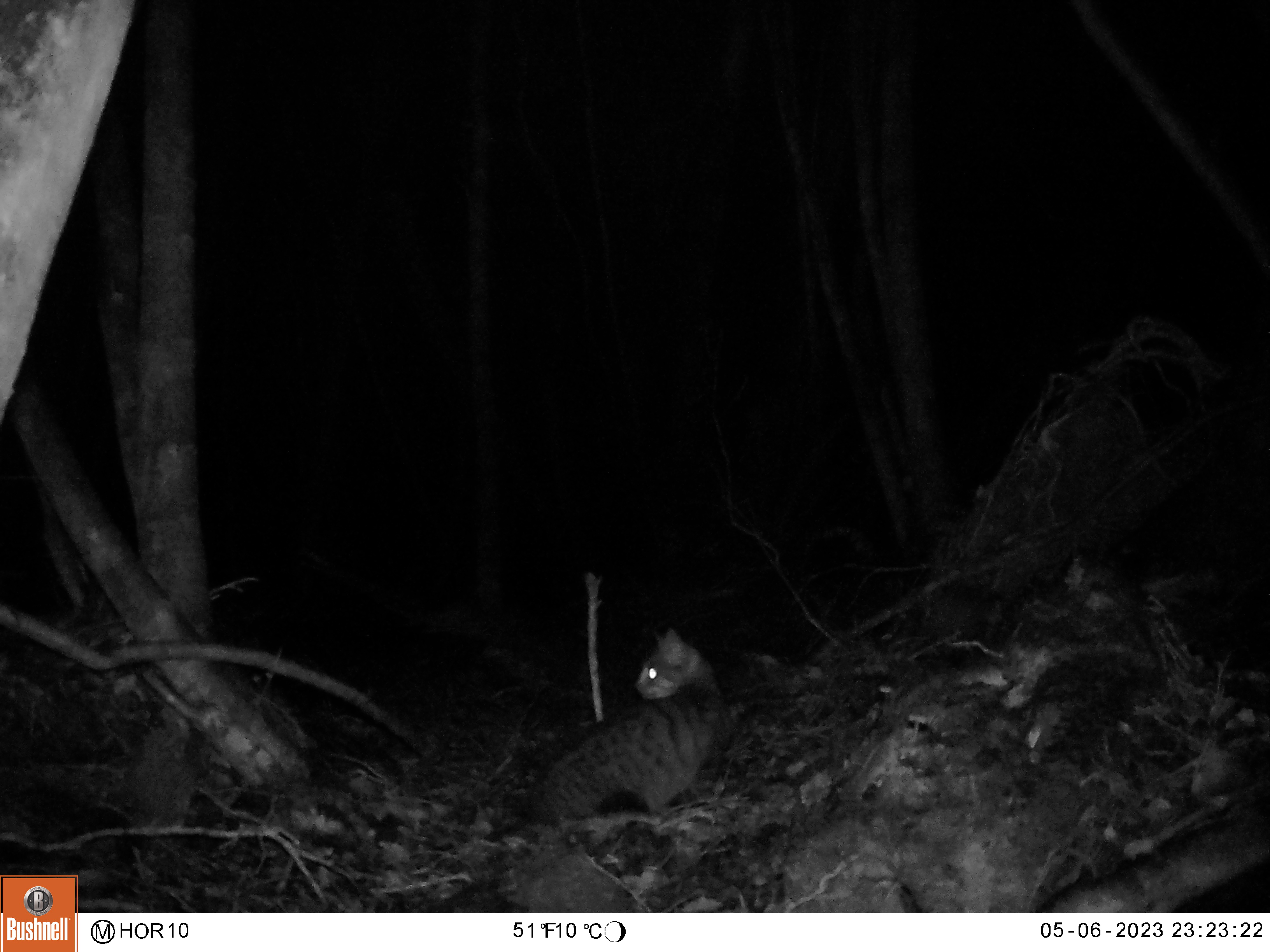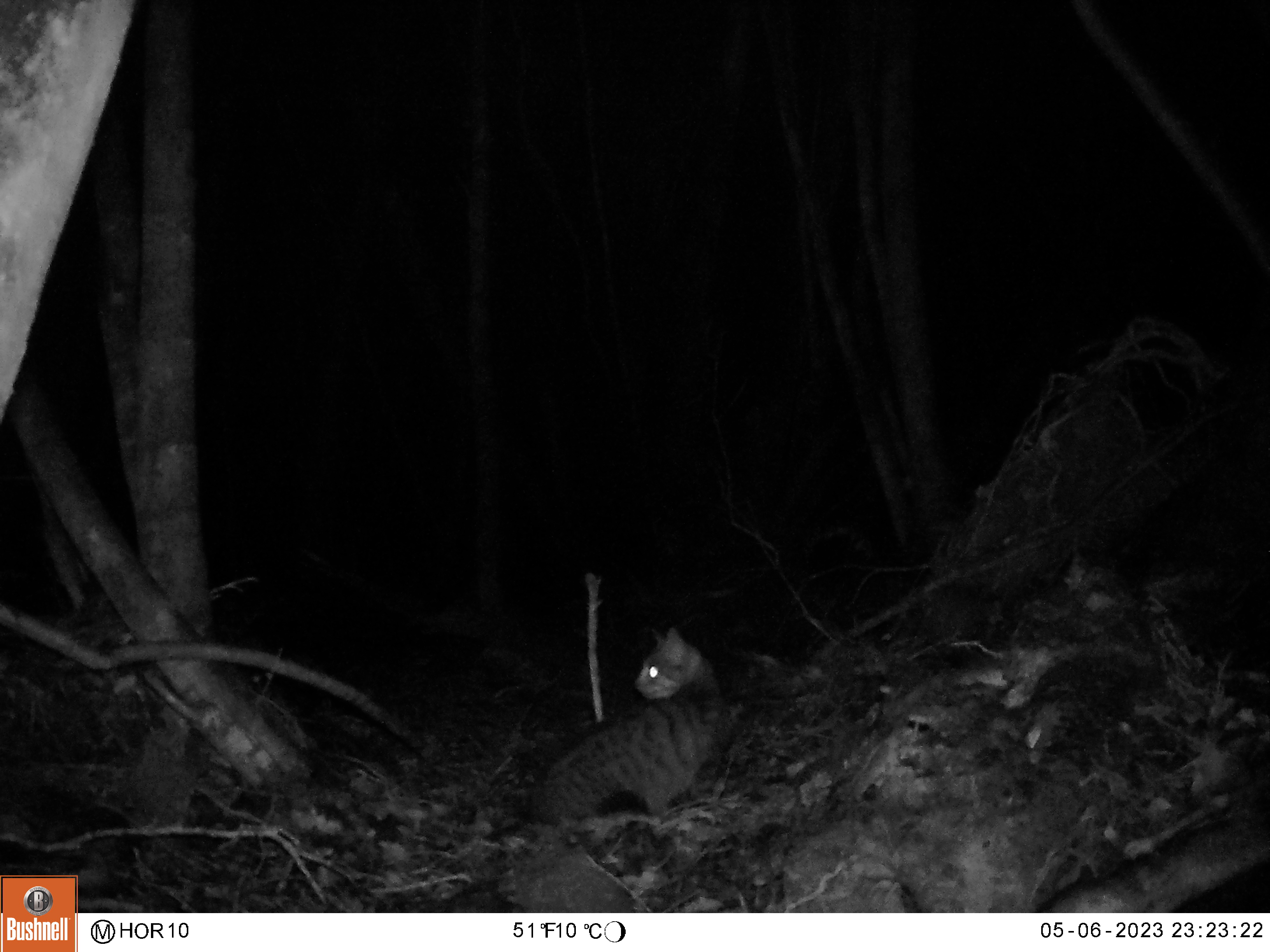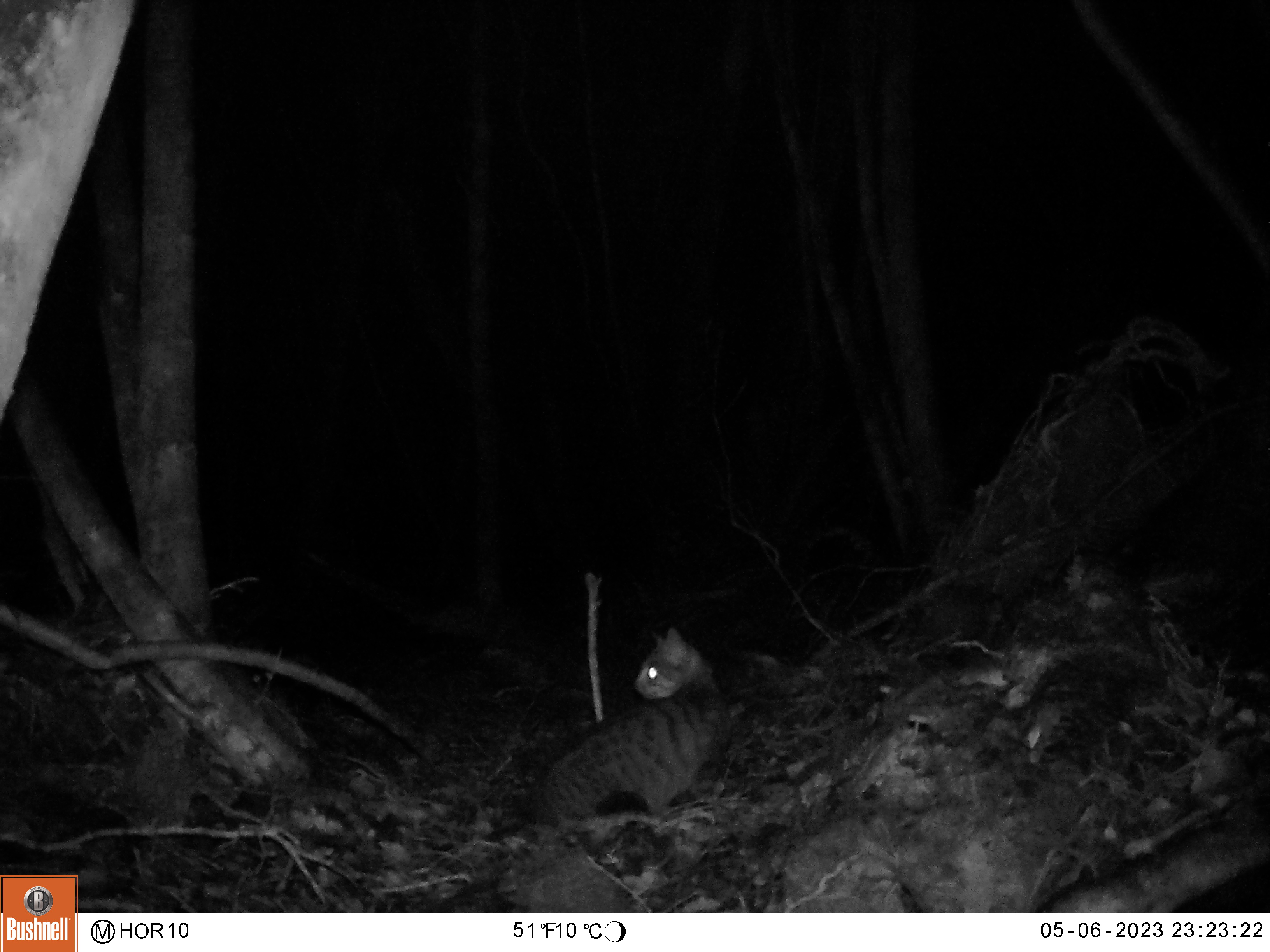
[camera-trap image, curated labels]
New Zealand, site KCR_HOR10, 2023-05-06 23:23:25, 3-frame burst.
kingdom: Animalia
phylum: Chordata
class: Mammalia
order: Carnivora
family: Felidae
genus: Felis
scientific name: Felis catus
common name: domestic cat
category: cat